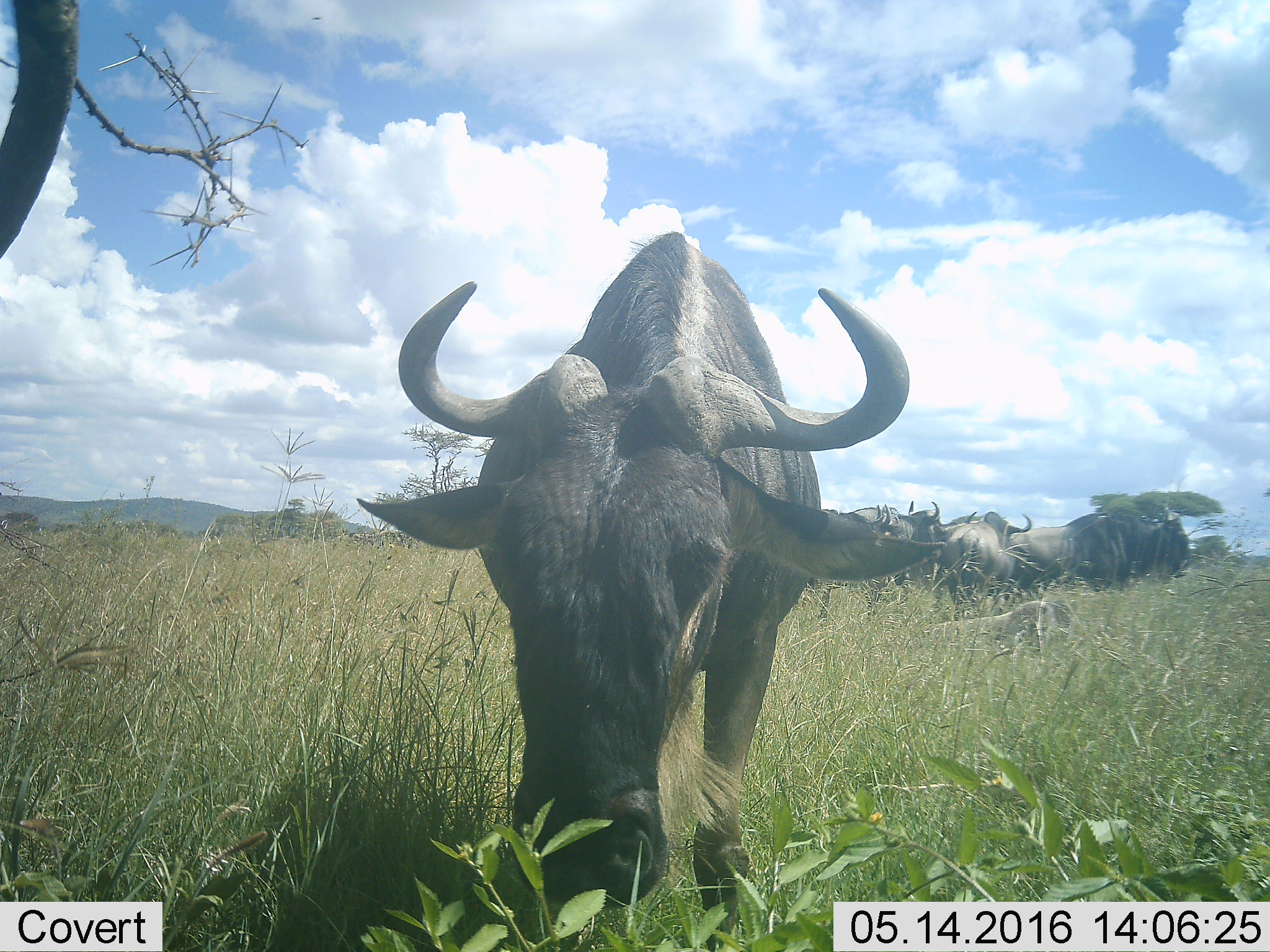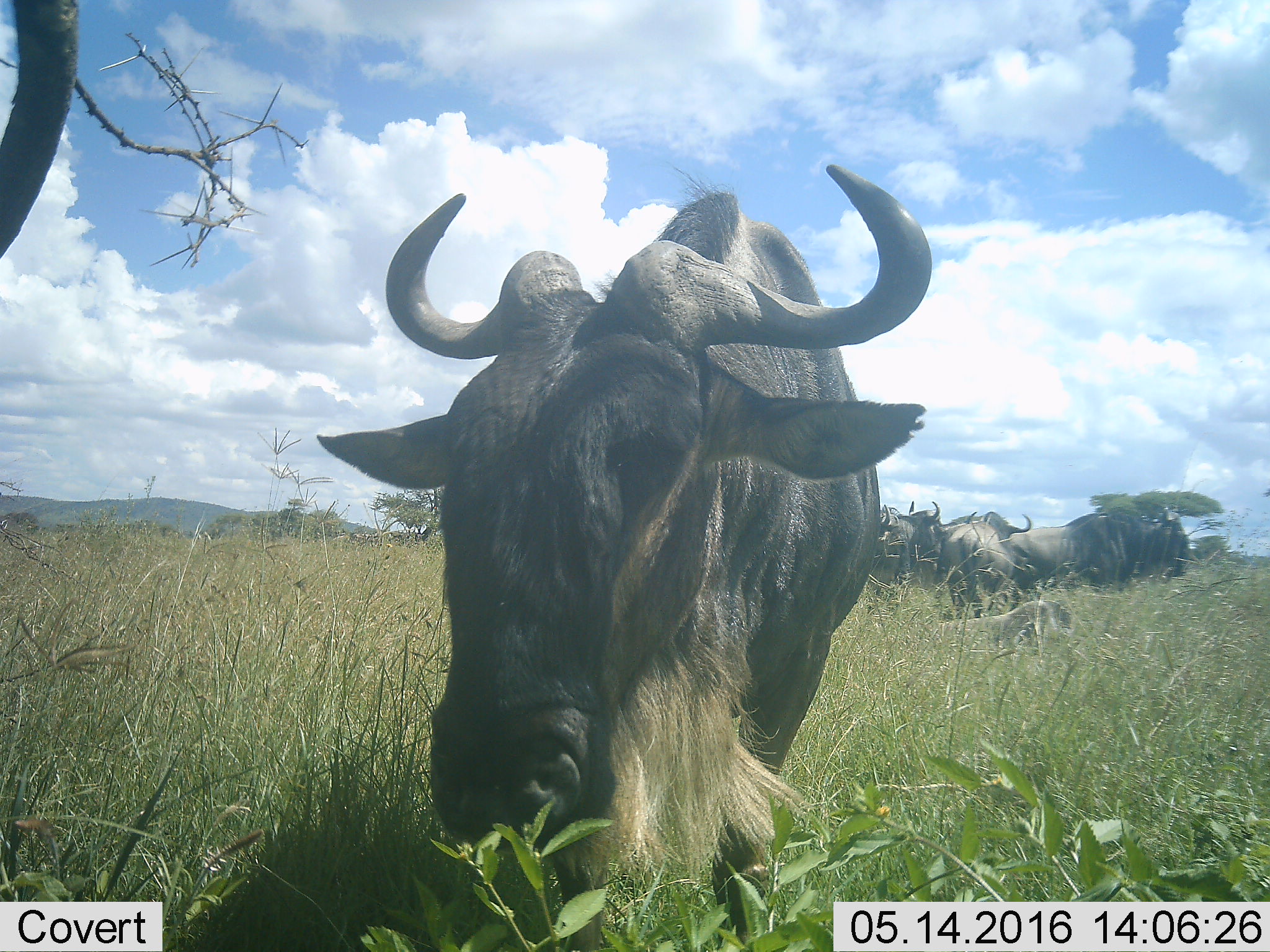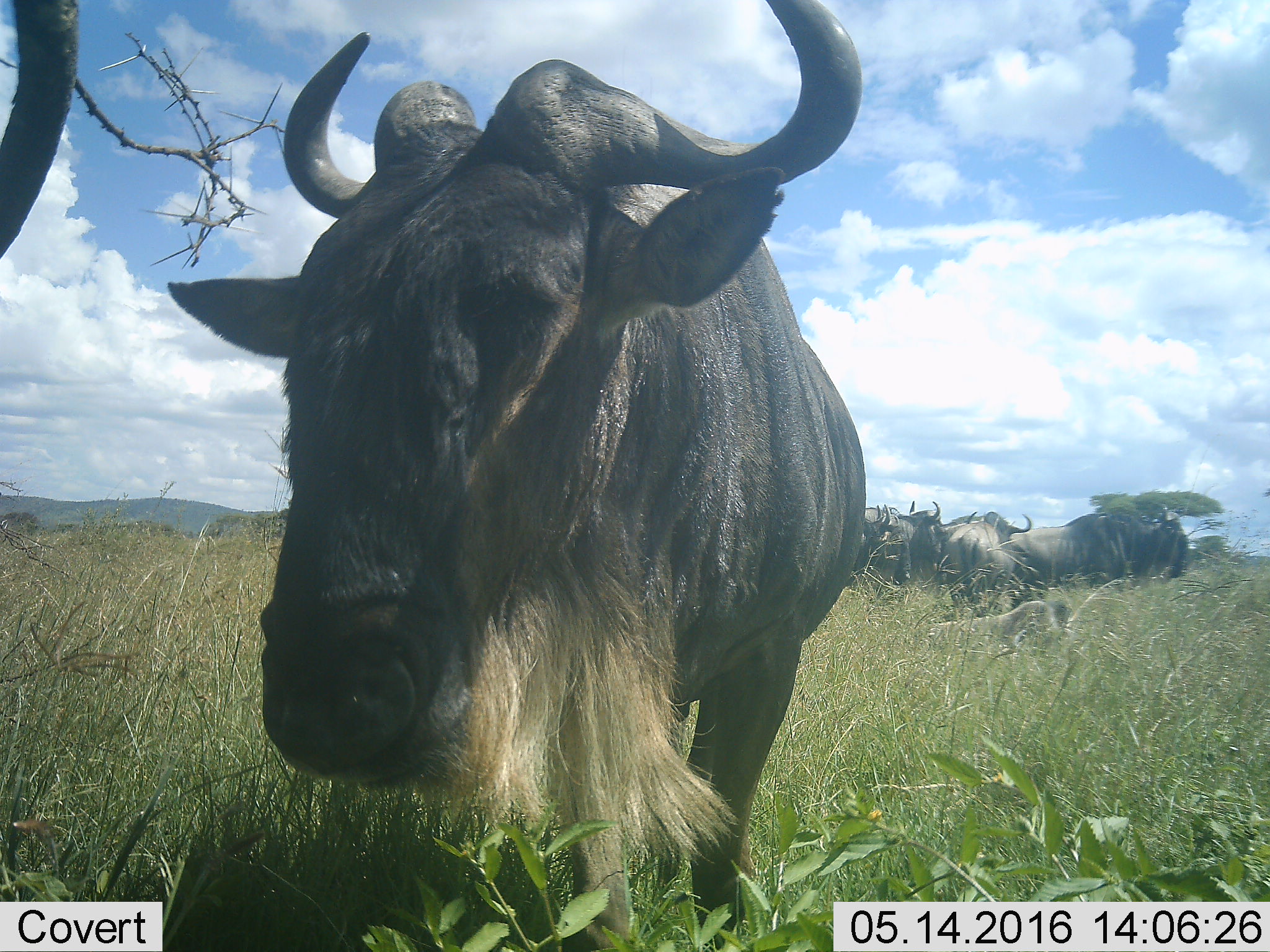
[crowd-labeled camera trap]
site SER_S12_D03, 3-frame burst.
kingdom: Animalia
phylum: Chordata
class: Mammalia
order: Artiodactyla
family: Bovidae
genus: Connochaetes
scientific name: Connochaetes taurinus taurinus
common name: blue wildebeest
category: wildebeestblue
Wildebeestblue (blue wildebeest) (Connochaetes taurinus taurinus), count 8. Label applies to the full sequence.